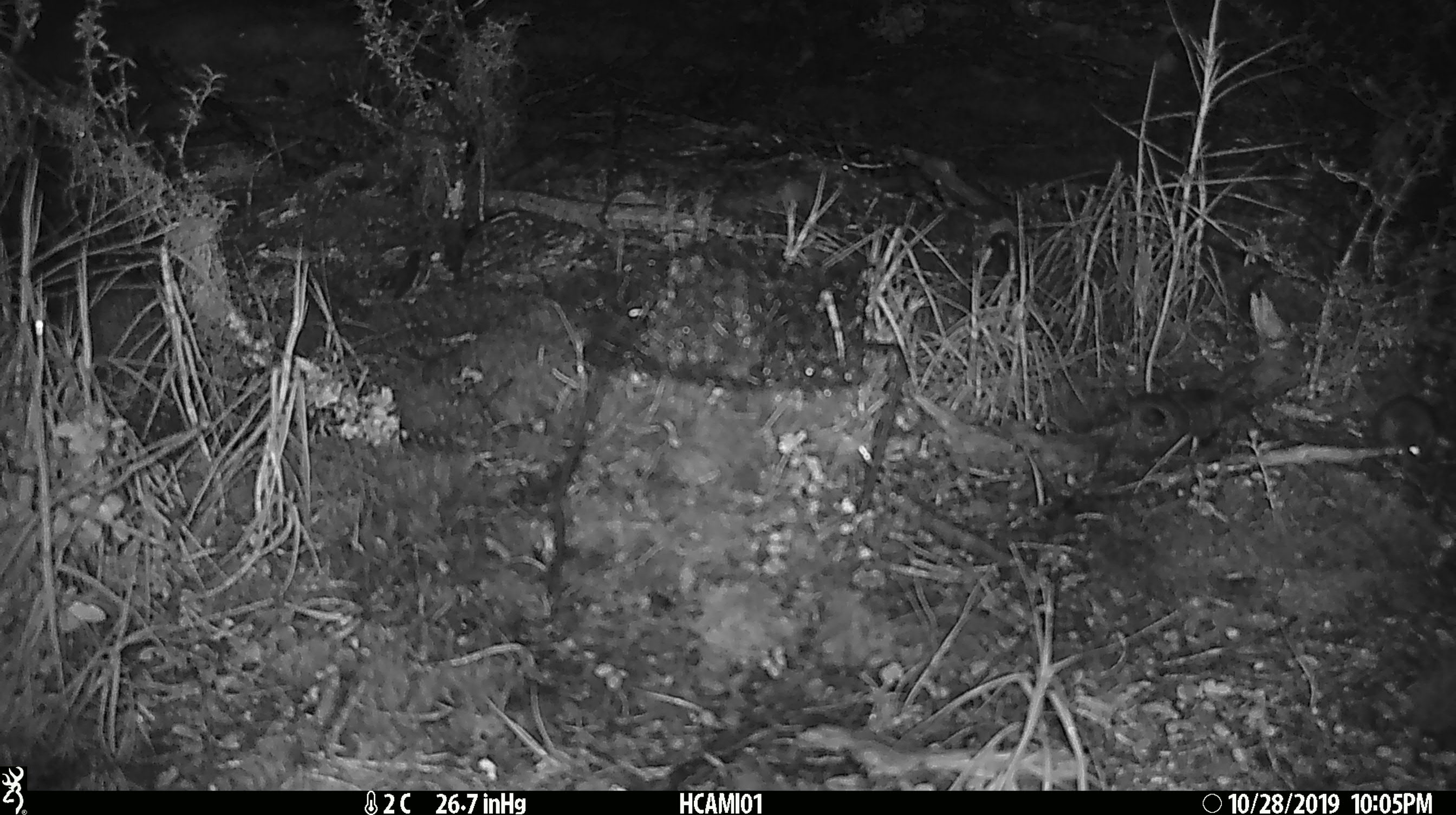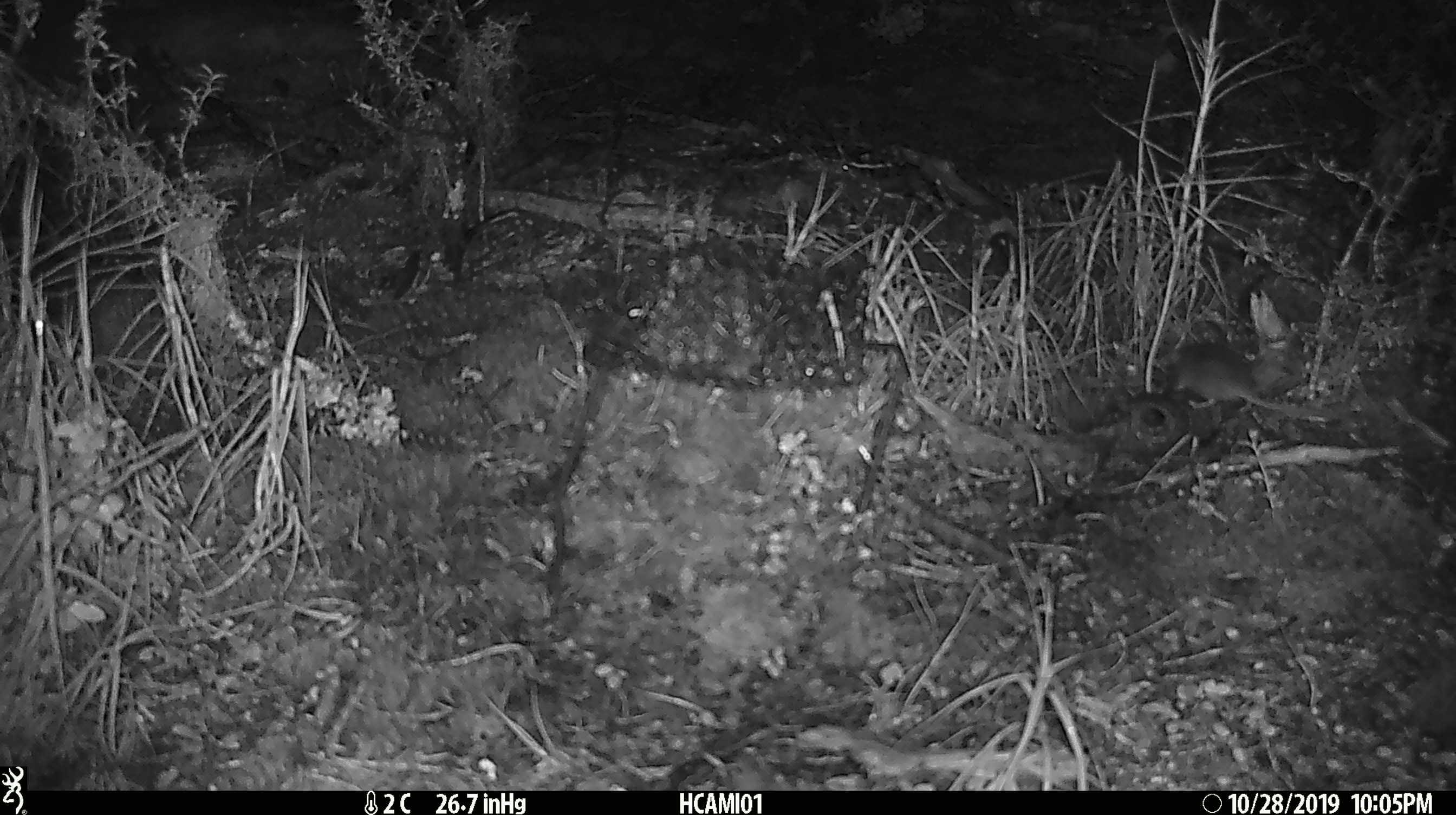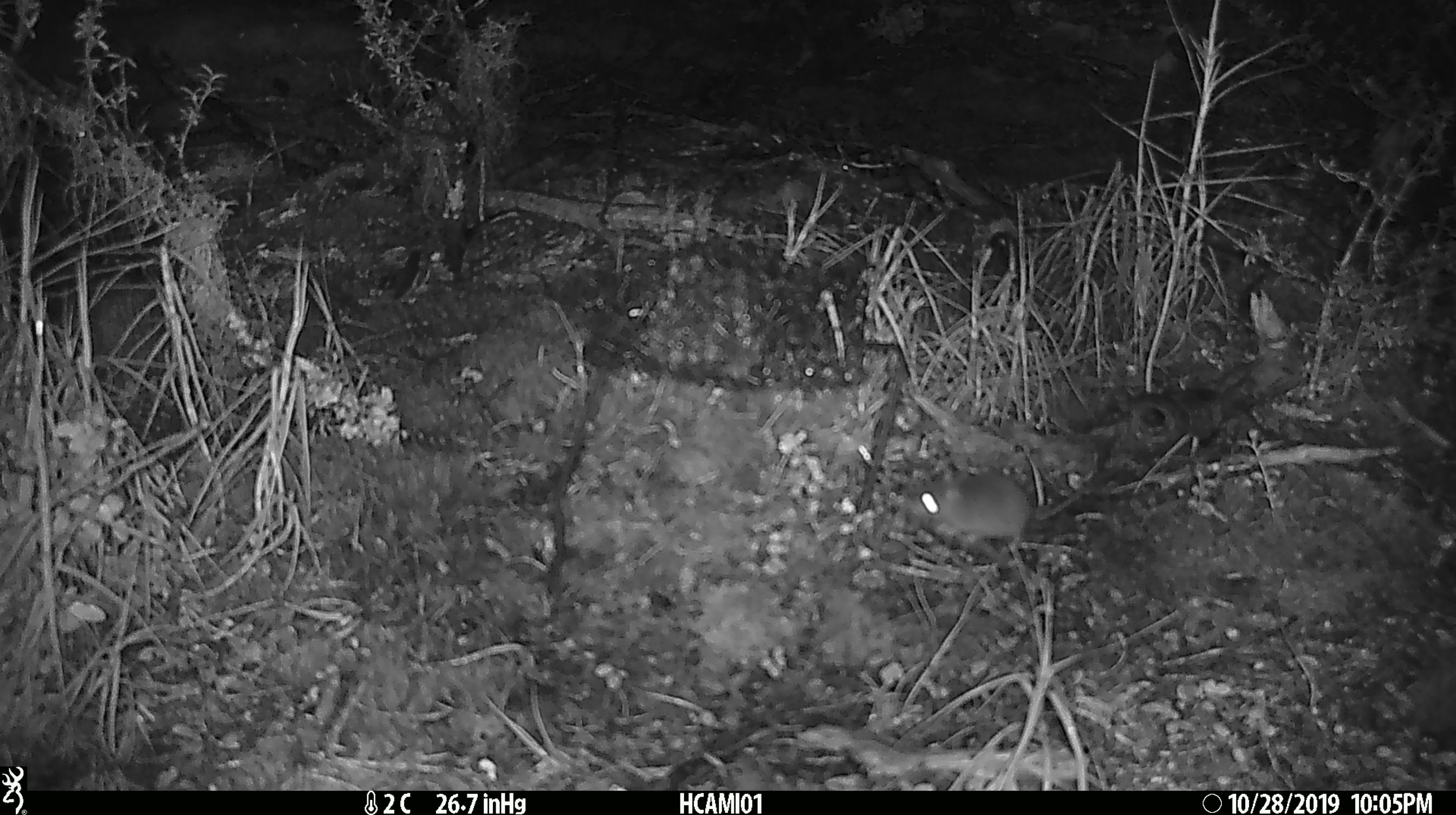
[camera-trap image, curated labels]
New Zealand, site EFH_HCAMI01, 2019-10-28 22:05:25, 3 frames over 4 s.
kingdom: Animalia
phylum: Chordata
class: Mammalia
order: Rodentia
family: Muridae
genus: Mus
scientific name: Mus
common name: mouse